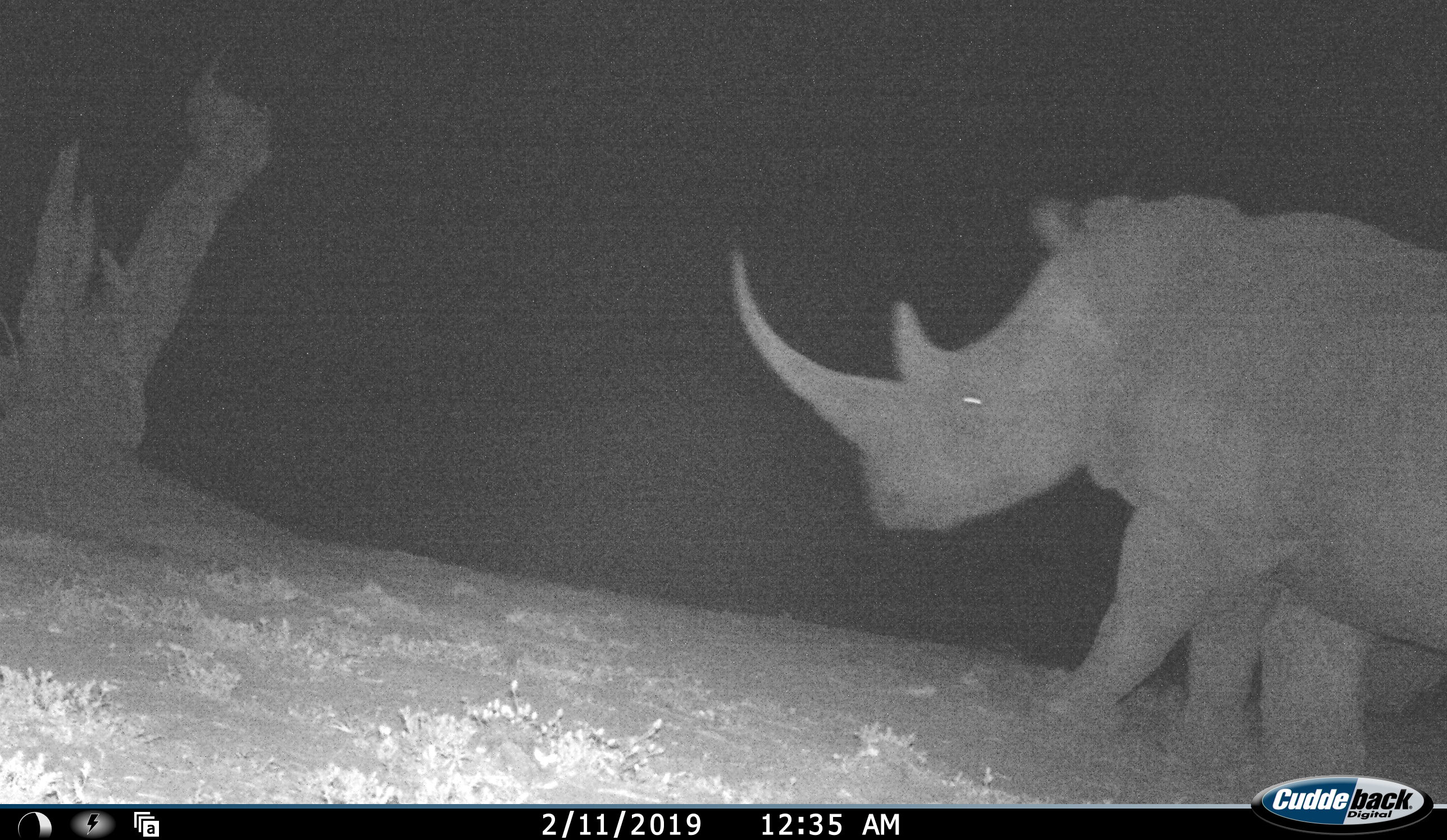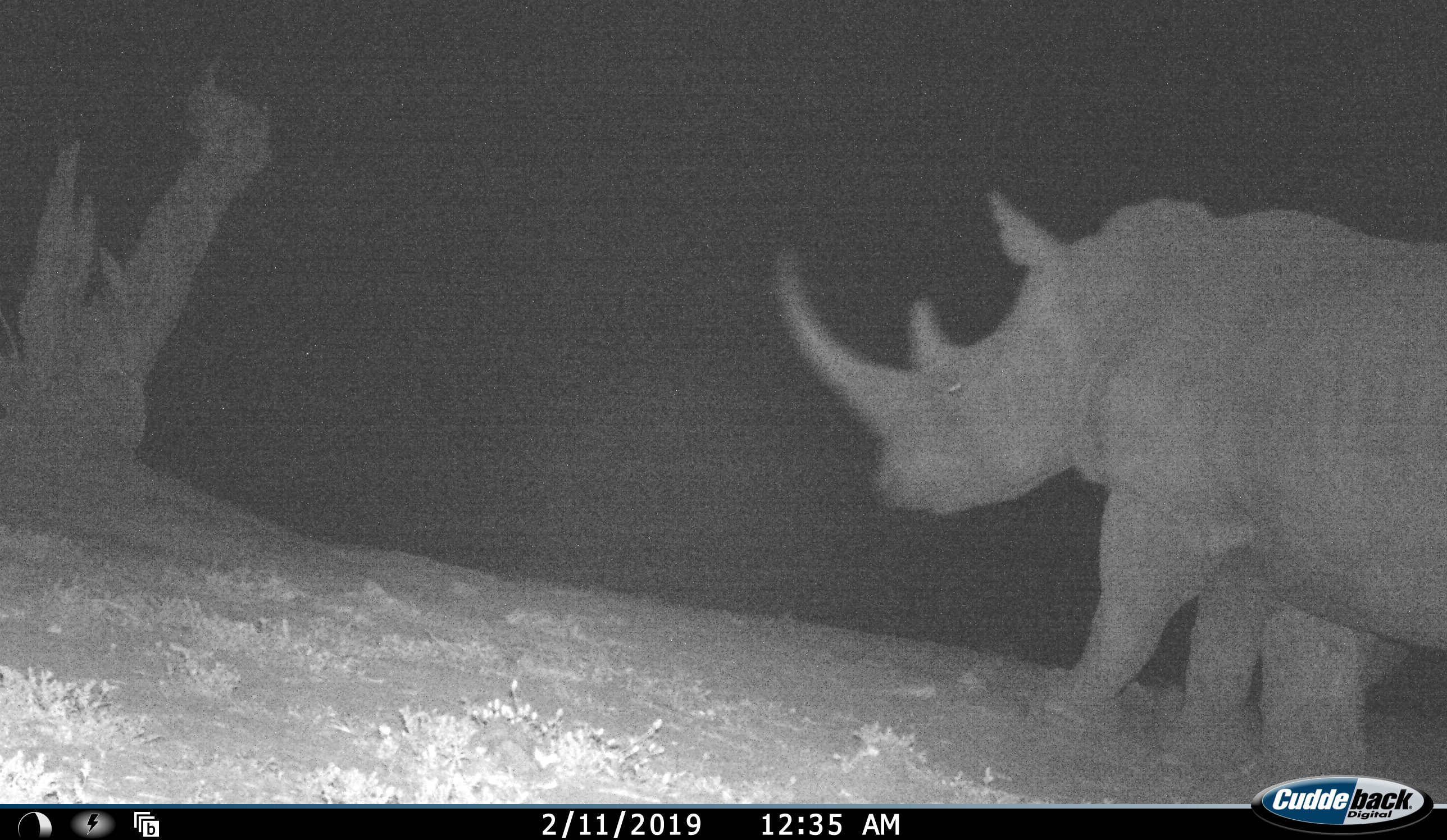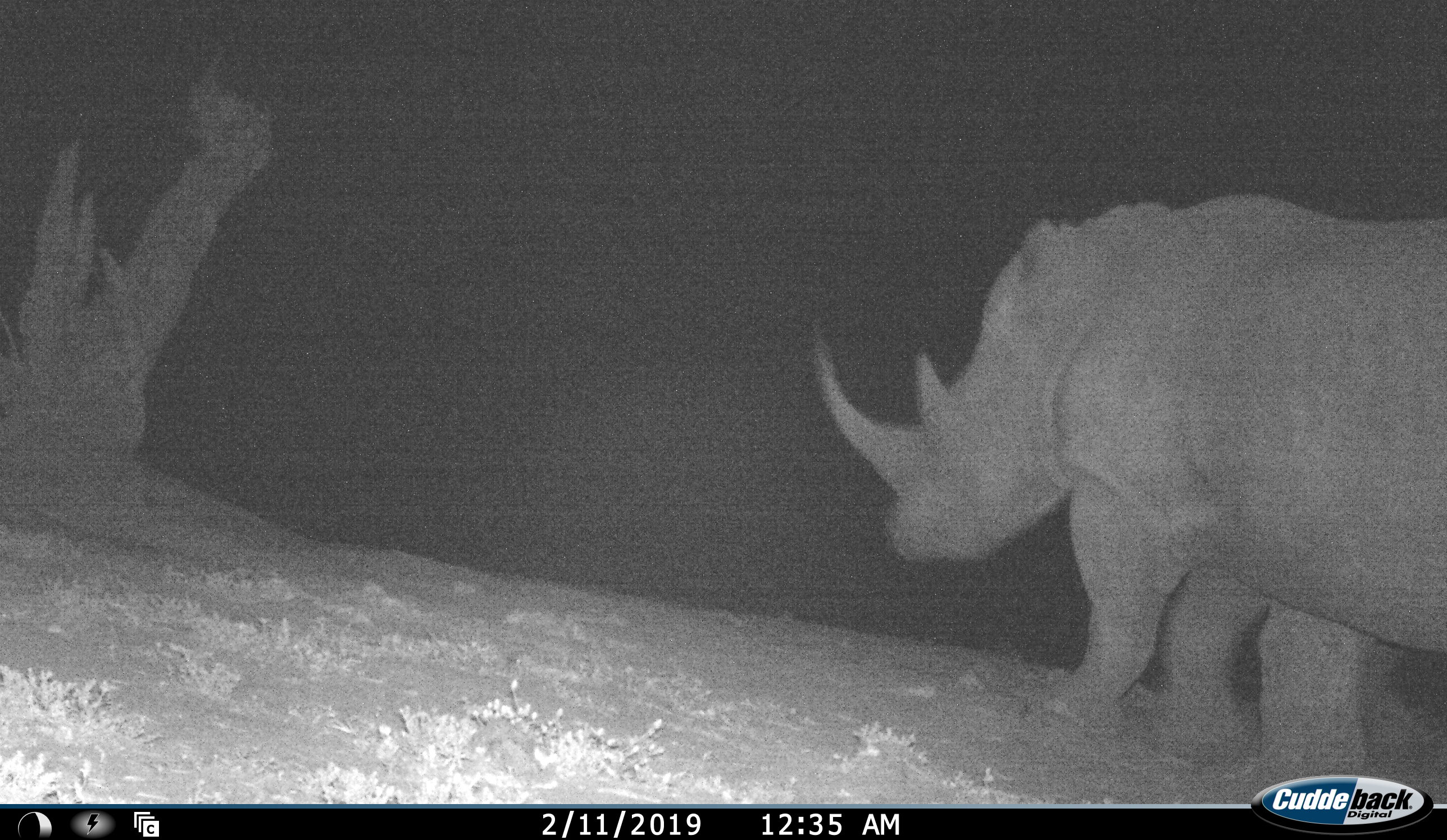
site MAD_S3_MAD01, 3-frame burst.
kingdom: Animalia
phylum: Chordata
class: Mammalia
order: Perissodactyla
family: Rhinocerotidae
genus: Ceratotherium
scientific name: Ceratotherium simum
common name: white rhinoceros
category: rhinoceroswhite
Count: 1.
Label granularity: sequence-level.